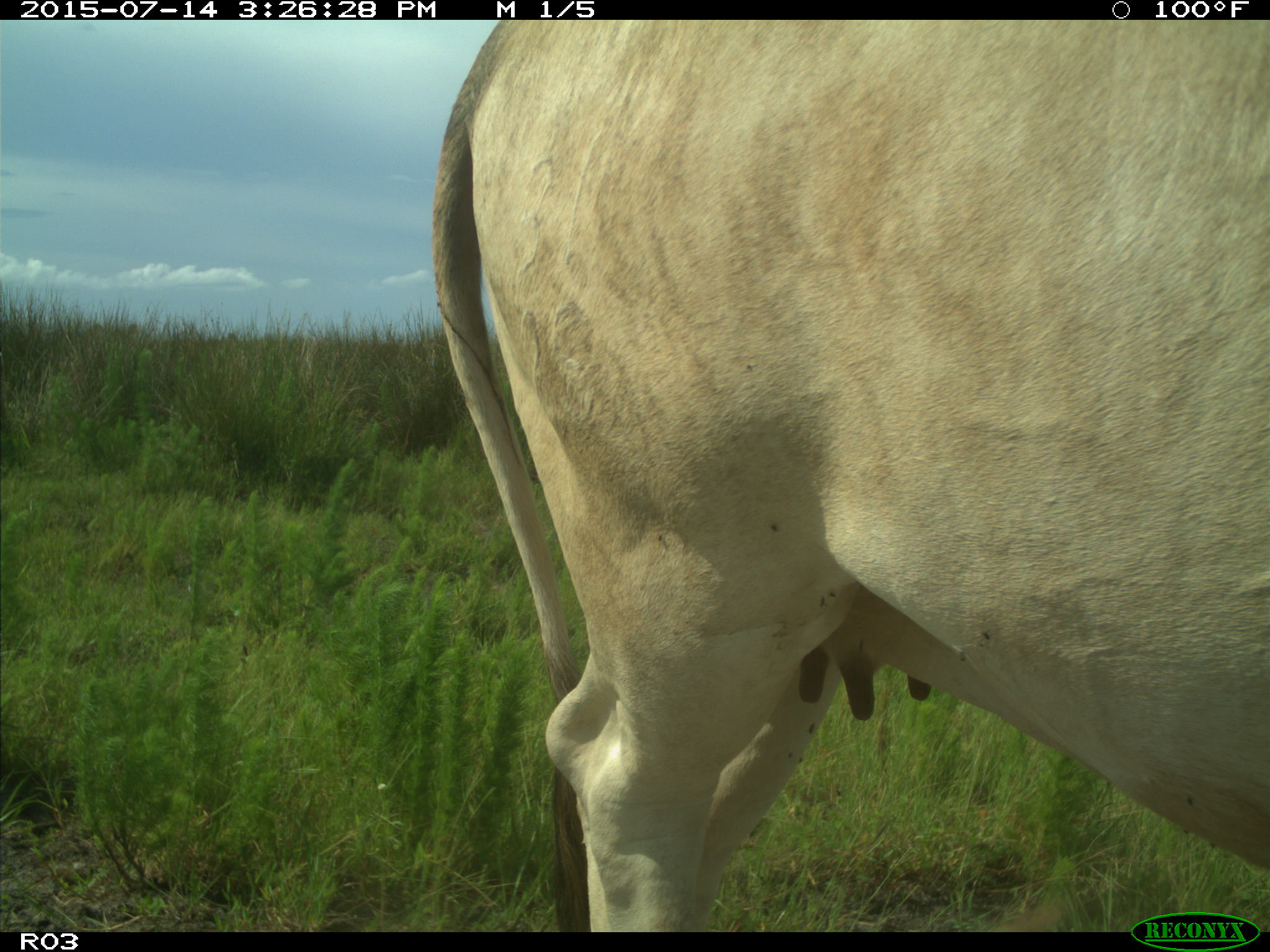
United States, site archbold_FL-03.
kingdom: Animalia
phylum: Chordata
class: Mammalia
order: Artiodactyla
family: Bovidae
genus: Bos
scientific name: Bos taurus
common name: domestic cow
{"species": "Bos taurus (domestic cow)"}